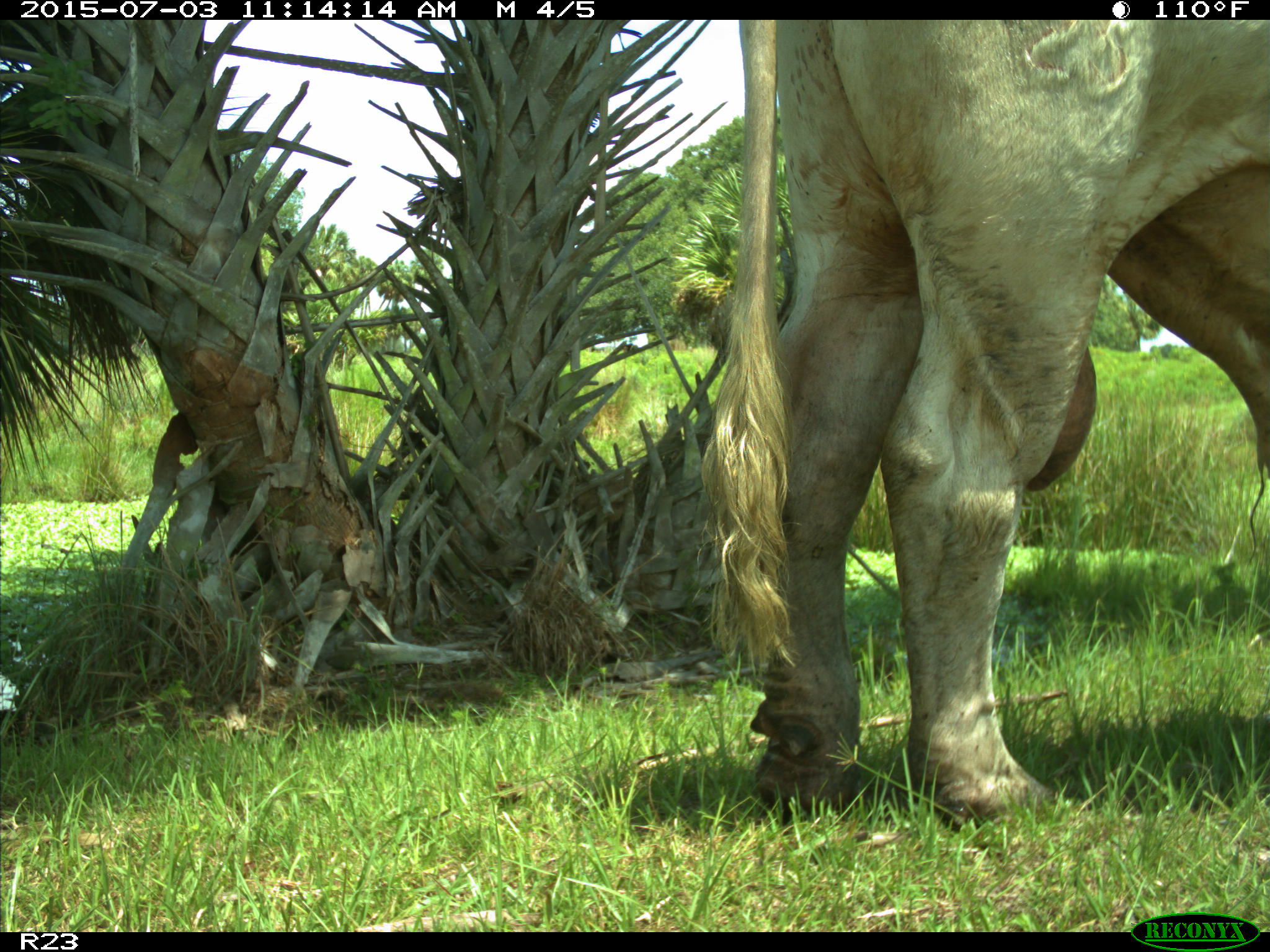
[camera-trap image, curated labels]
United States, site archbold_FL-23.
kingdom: Animalia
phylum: Chordata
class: Mammalia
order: Artiodactyla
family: Bovidae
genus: Bos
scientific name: Bos taurus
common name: domestic cow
Bos taurus (domestic cow).